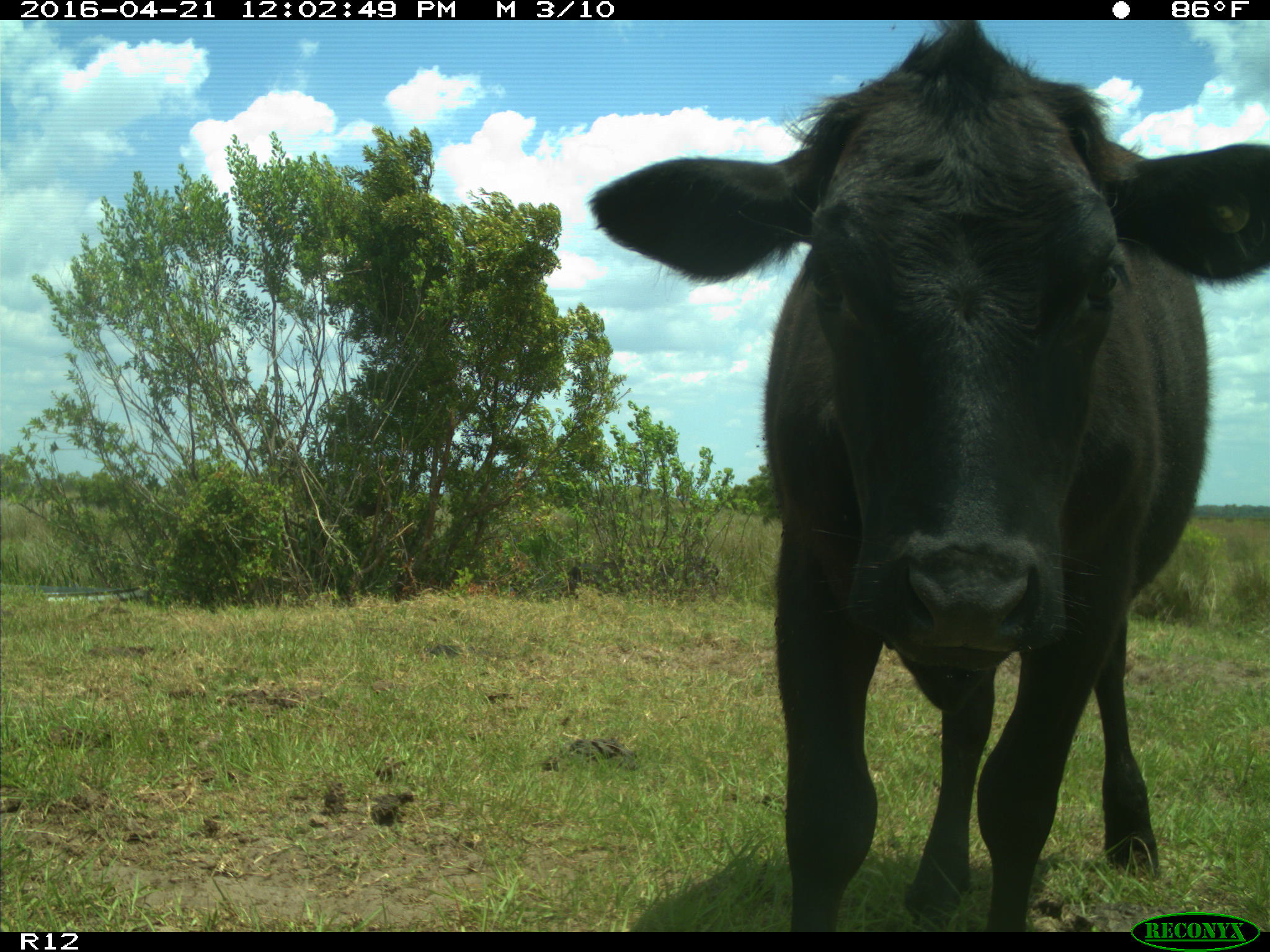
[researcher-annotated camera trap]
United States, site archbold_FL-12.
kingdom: Animalia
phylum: Chordata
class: Mammalia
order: Artiodactyla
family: Bovidae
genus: Bos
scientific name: Bos taurus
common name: domestic cow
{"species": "Bos taurus (domestic cow)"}